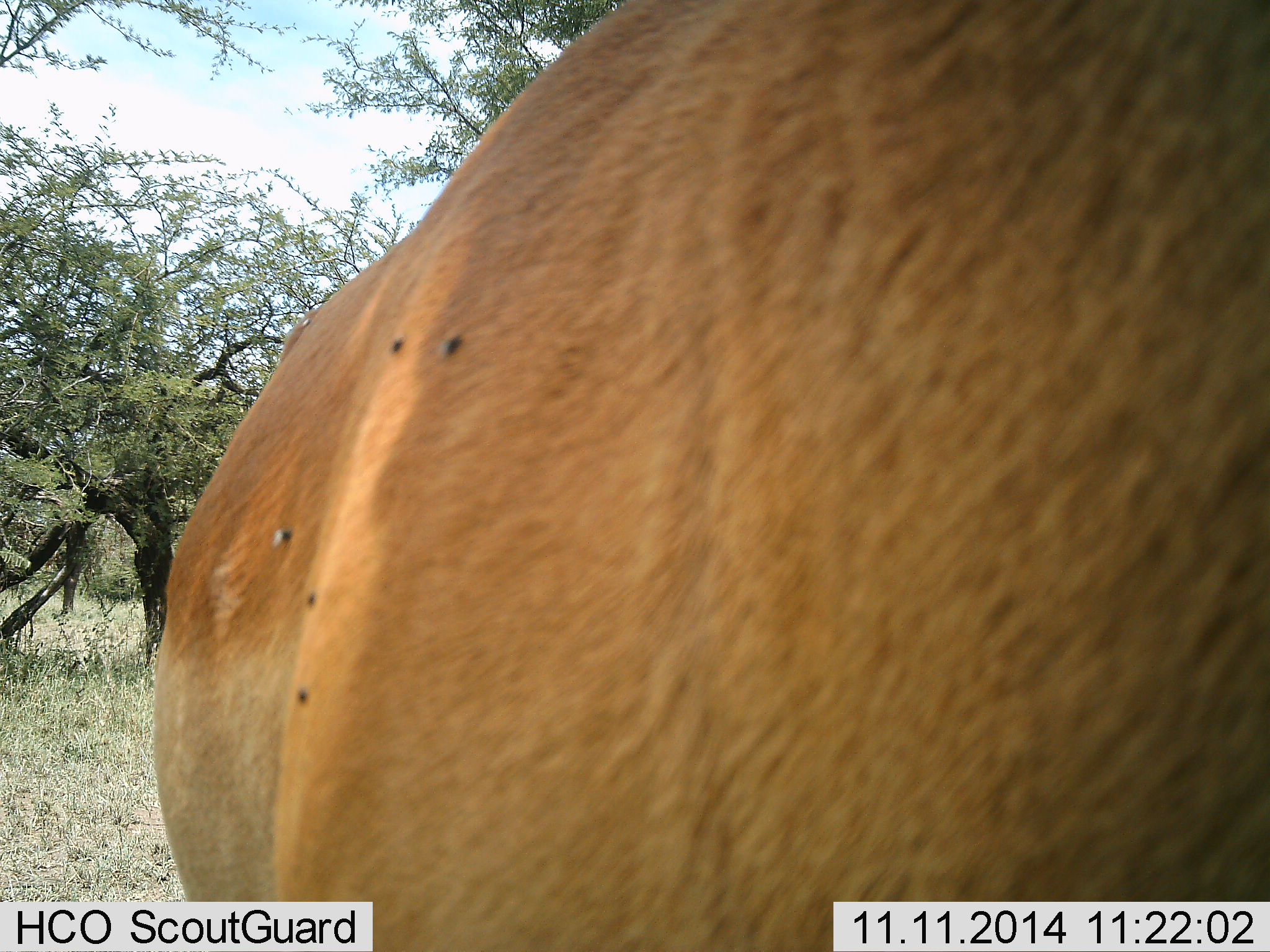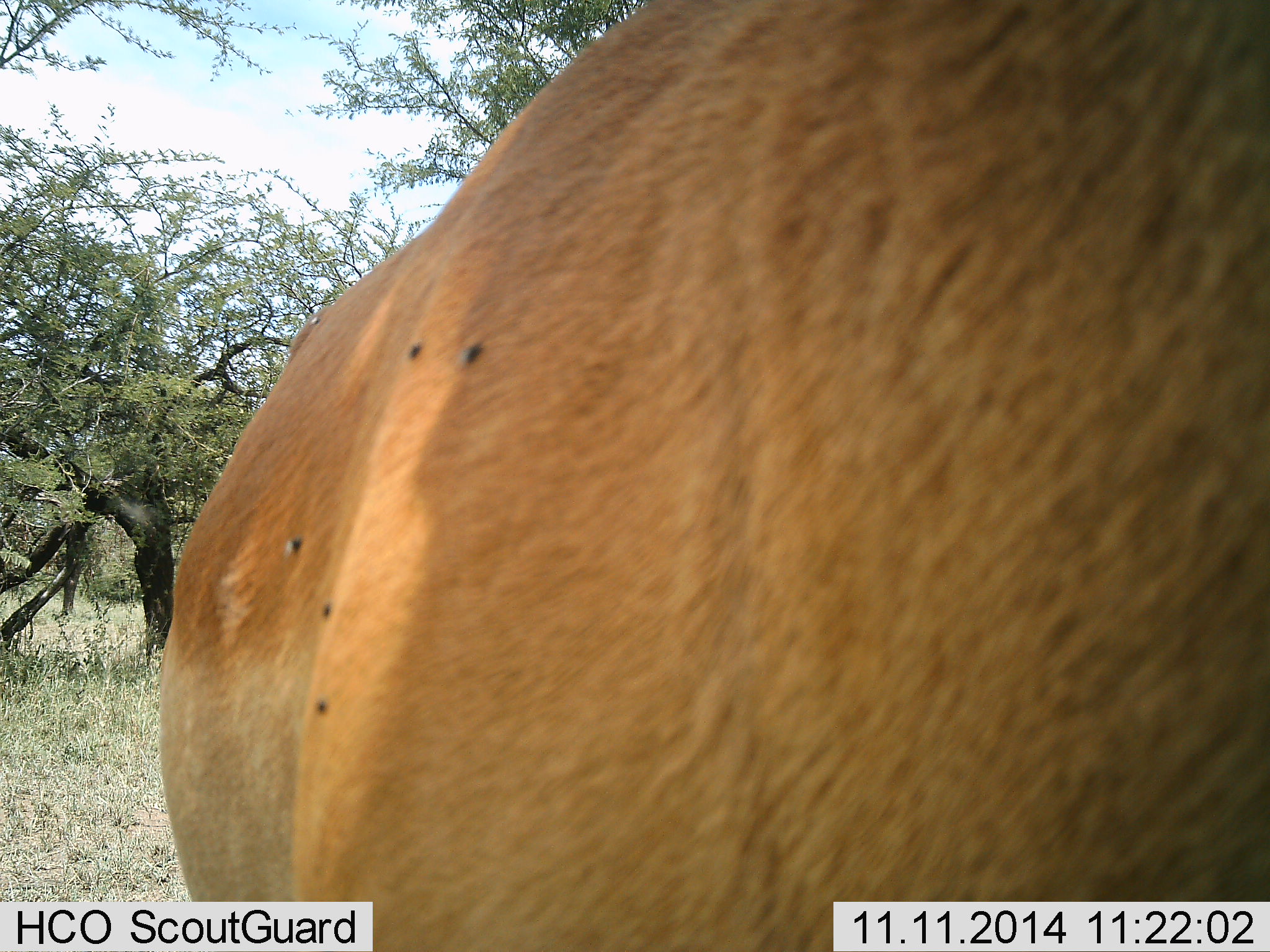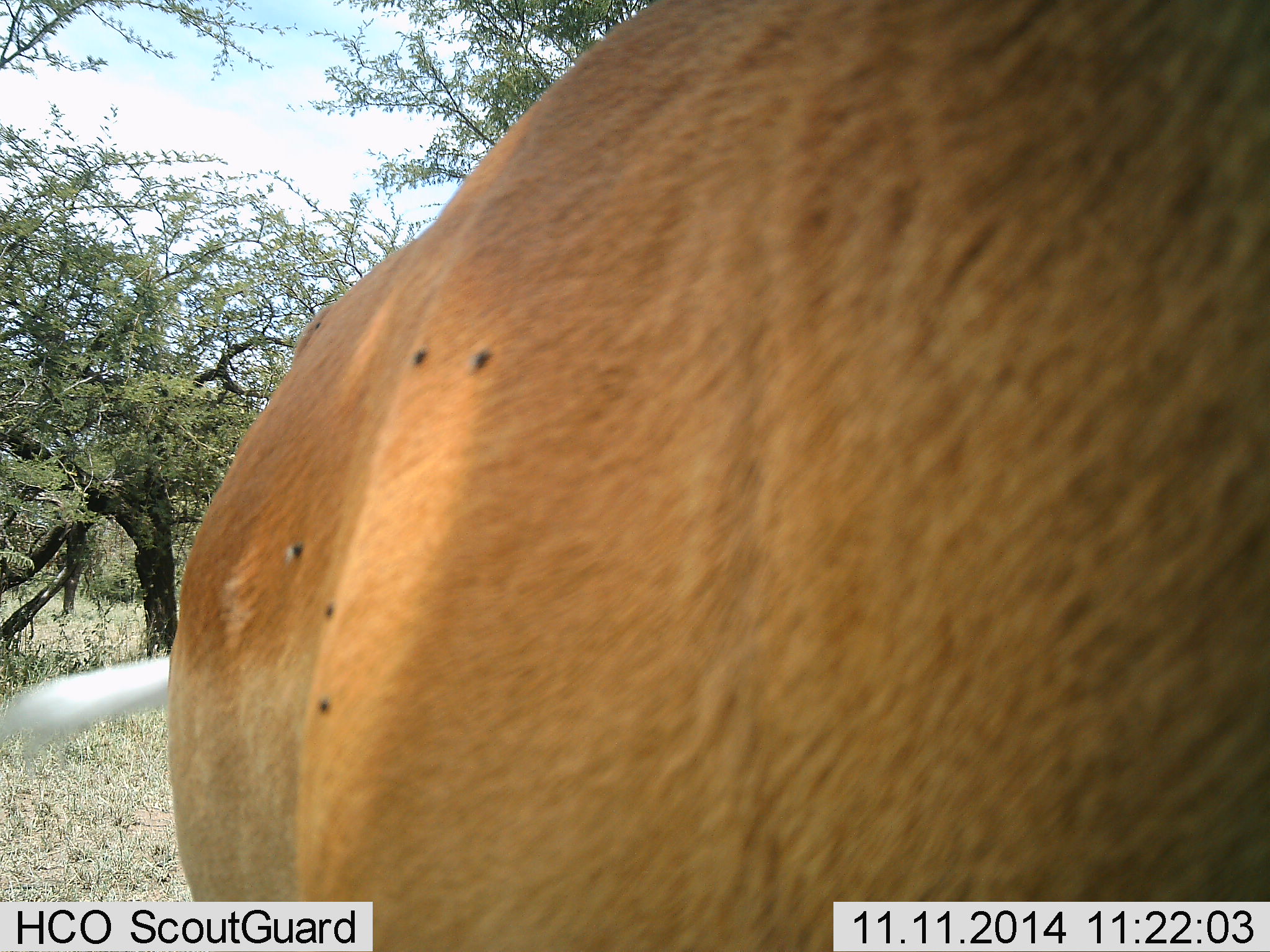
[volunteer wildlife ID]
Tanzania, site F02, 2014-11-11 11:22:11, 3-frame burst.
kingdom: Animalia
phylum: Chordata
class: Mammalia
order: Artiodactyla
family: Bovidae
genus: Aepyceros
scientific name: Aepyceros melampus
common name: impala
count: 1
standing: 88%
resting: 0%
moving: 0%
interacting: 12%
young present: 0%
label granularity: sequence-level